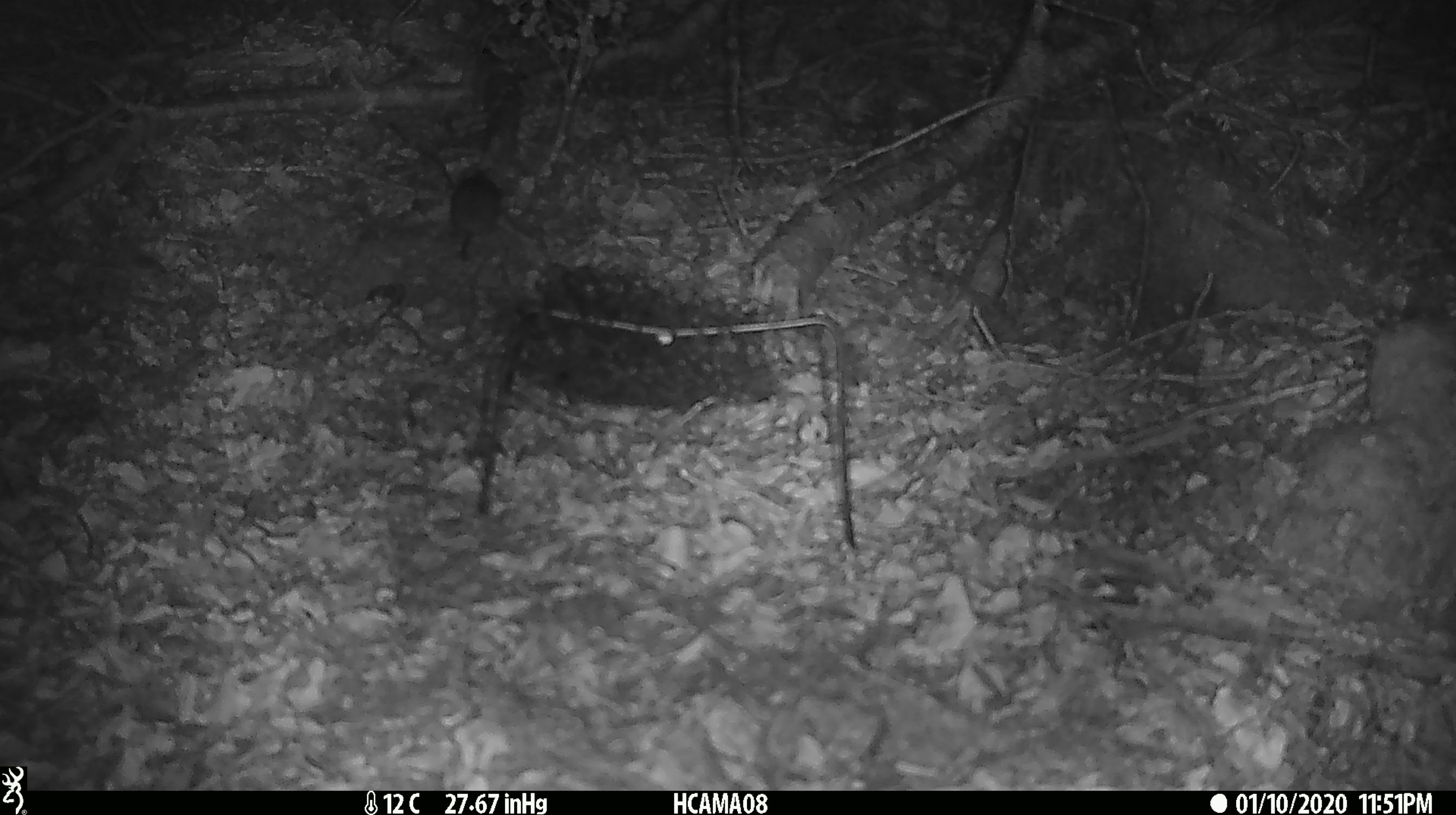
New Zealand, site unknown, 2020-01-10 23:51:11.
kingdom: Animalia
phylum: Chordata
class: Mammalia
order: Rodentia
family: Muridae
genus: Mus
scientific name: Mus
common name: mouse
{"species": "mouse (Mus)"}